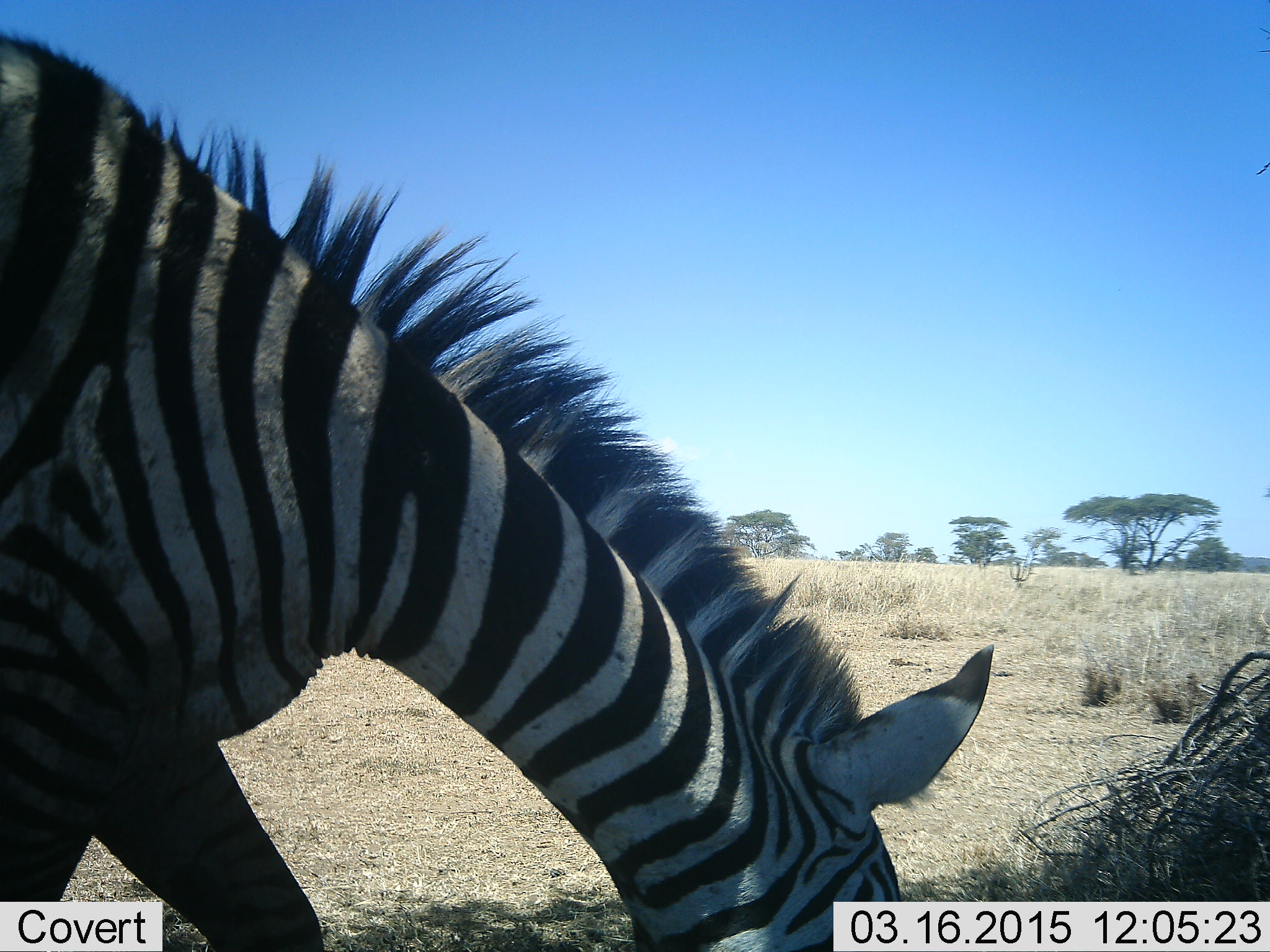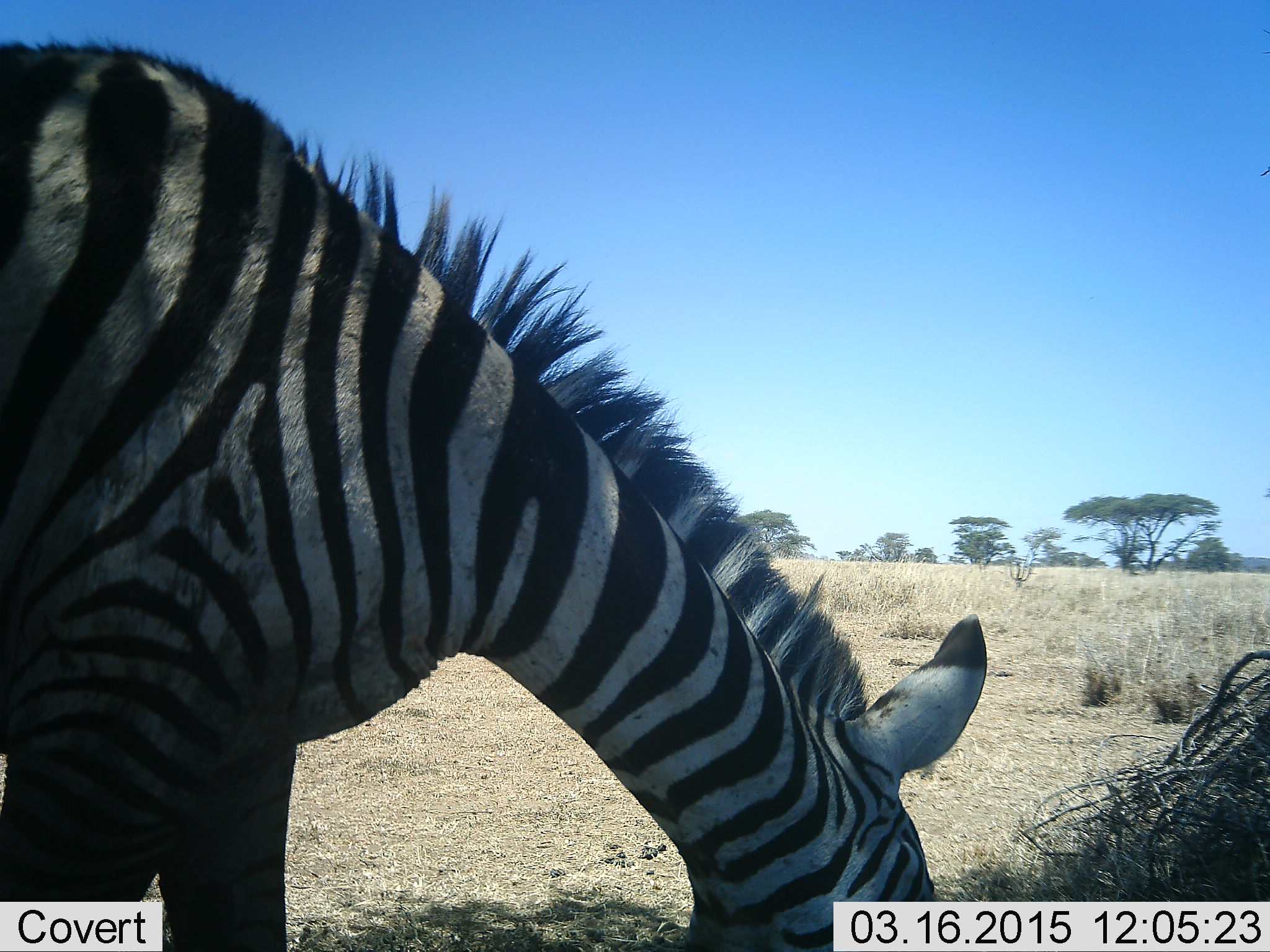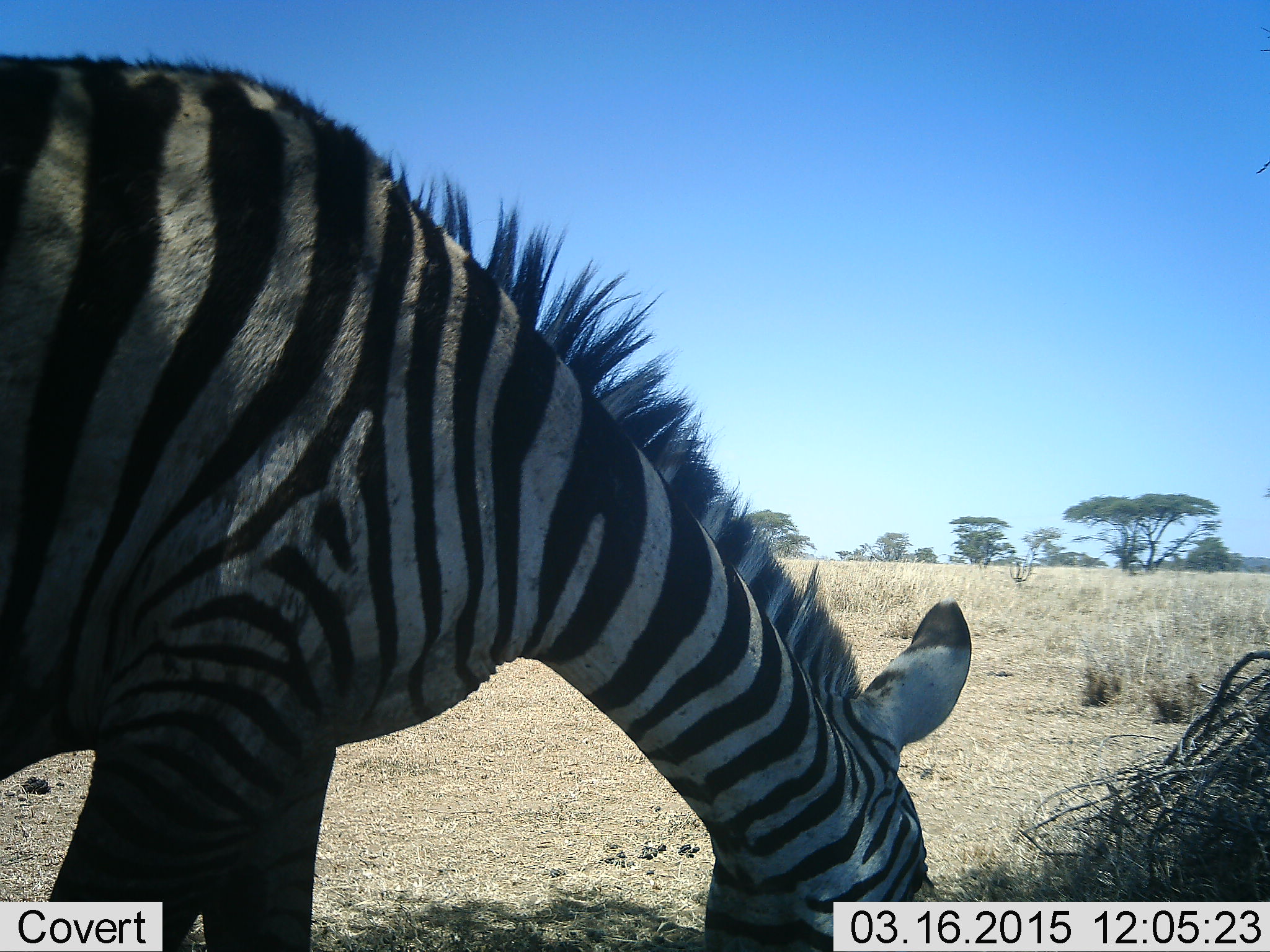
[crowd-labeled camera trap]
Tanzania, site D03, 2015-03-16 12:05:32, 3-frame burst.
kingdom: Animalia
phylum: Chordata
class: Mammalia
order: Perissodactyla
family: Equidae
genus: Equus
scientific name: Equus quagga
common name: plains zebra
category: zebra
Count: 1.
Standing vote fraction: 30%.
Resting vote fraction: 0%.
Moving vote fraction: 10%.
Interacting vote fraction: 0%.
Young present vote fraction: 0%.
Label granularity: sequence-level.